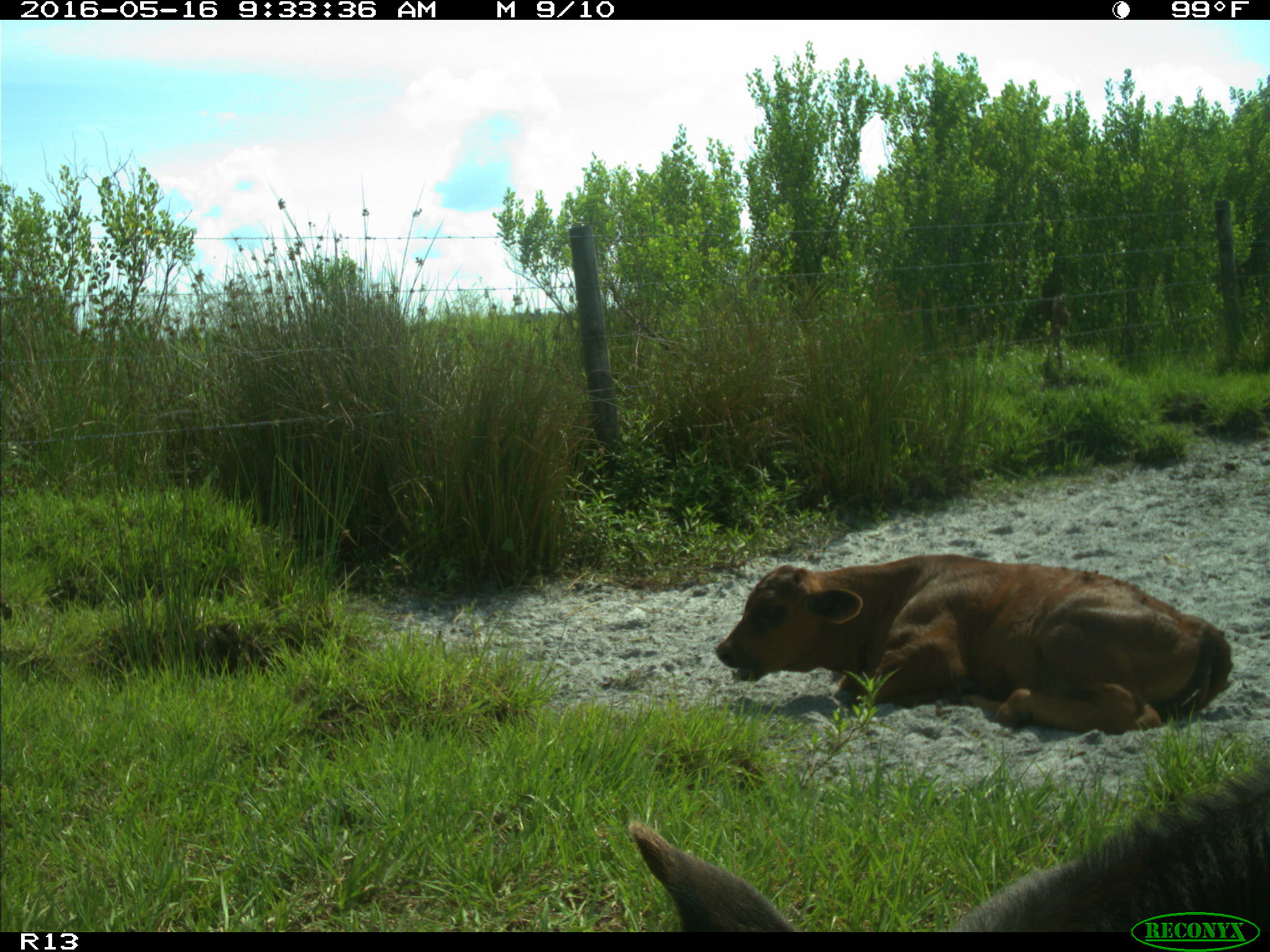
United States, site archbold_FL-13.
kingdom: Animalia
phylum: Chordata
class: Mammalia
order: Artiodactyla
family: Bovidae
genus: Bos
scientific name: Bos taurus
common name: domestic cow